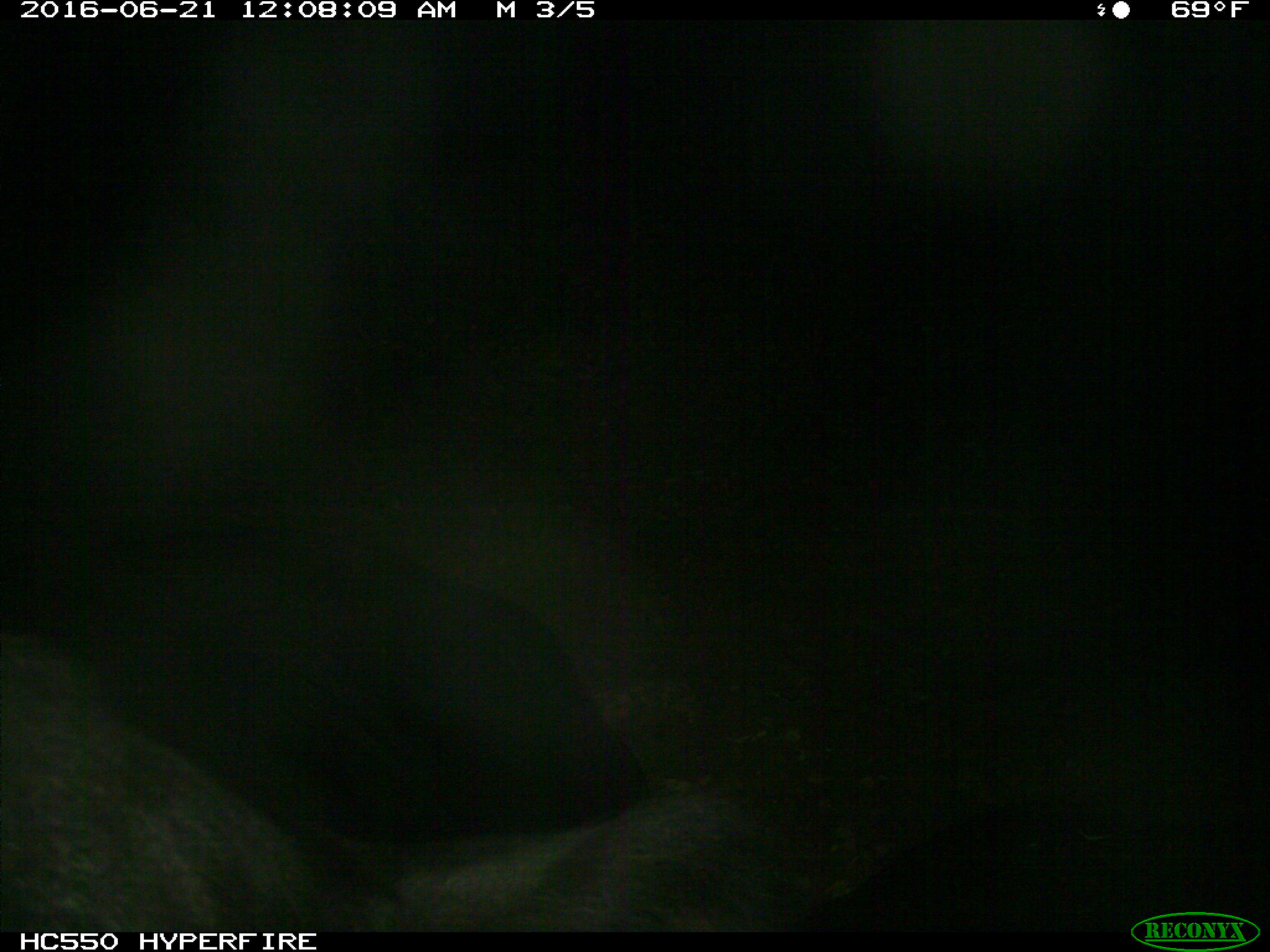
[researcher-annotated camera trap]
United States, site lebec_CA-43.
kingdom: Animalia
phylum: Chordata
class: Mammalia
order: Artiodactyla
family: Bovidae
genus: Bos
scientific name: Bos taurus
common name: domestic cow